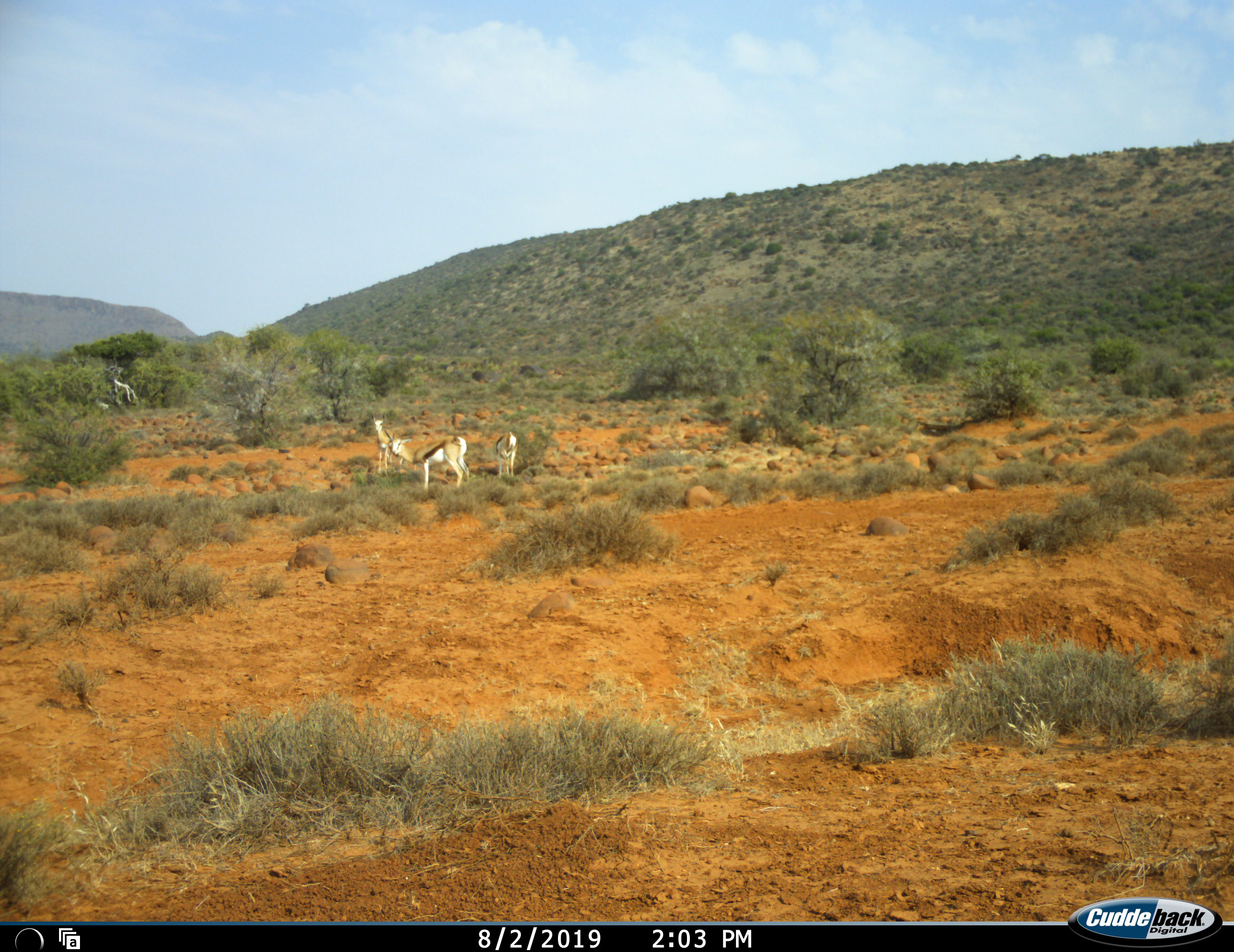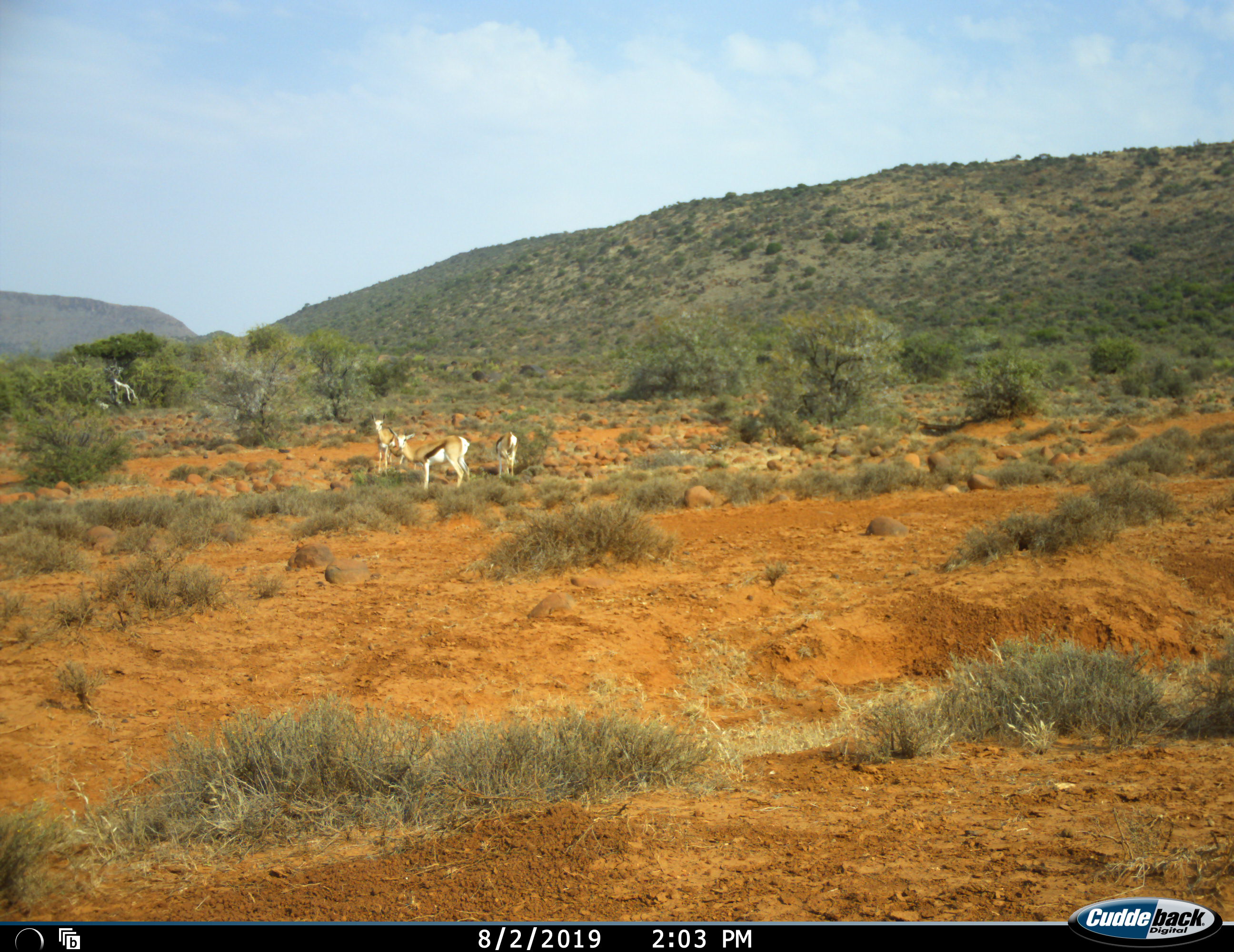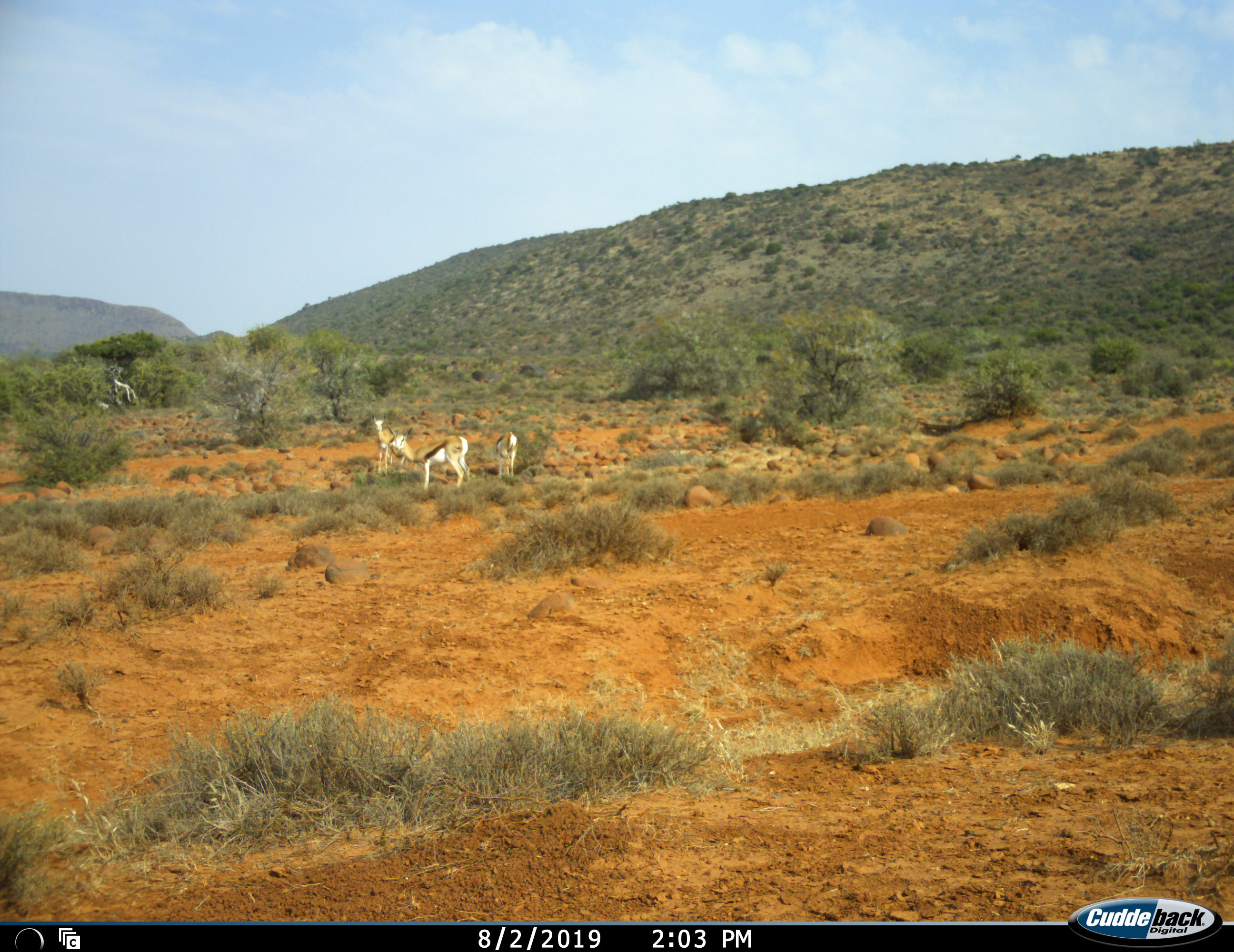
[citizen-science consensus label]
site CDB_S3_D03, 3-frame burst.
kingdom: Animalia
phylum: Chordata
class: Mammalia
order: Artiodactyla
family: Bovidae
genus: Antidorcas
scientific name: Antidorcas marsupialis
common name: springbok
Springbok (Antidorcas marsupialis), count 3. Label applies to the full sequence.